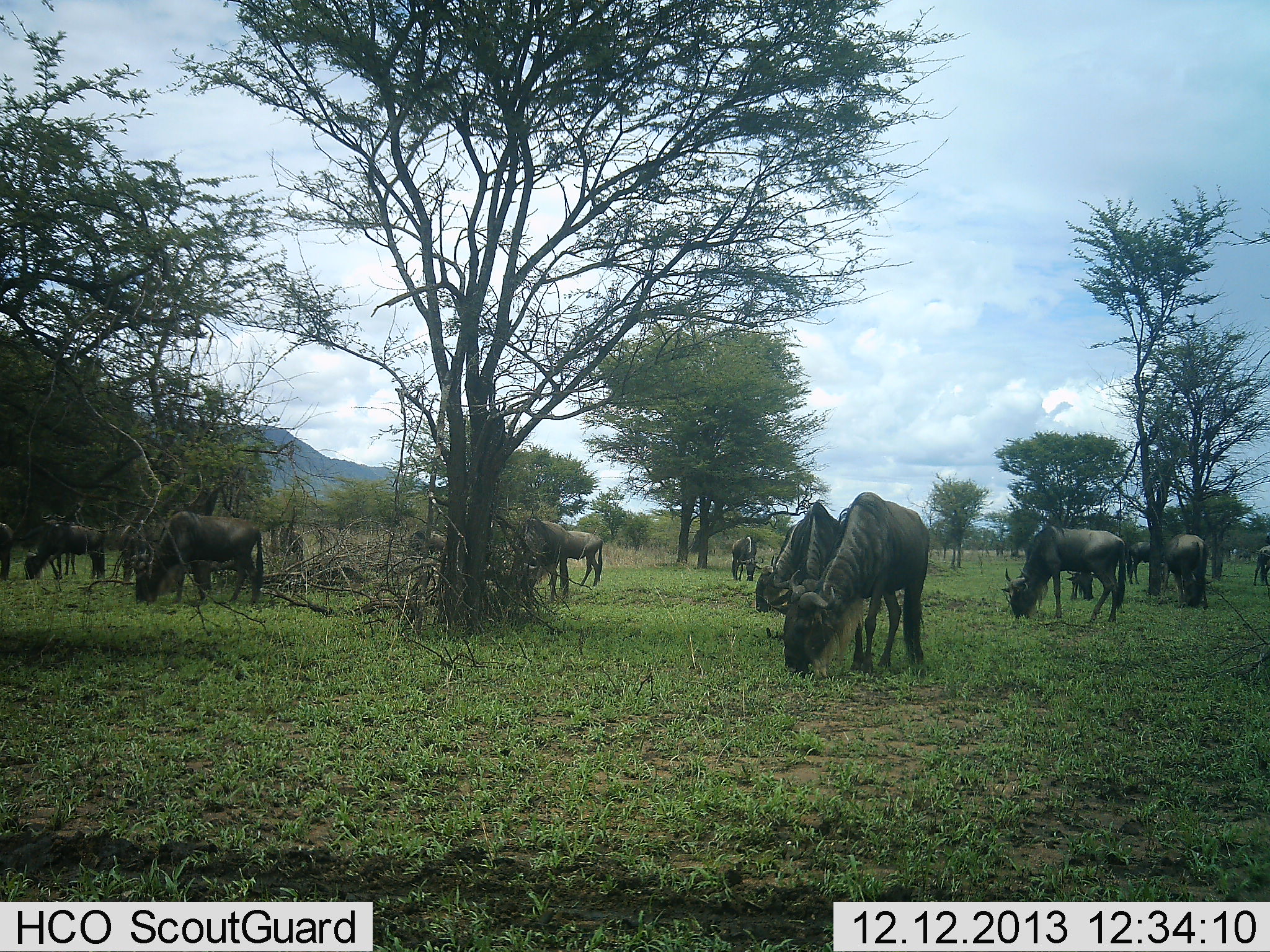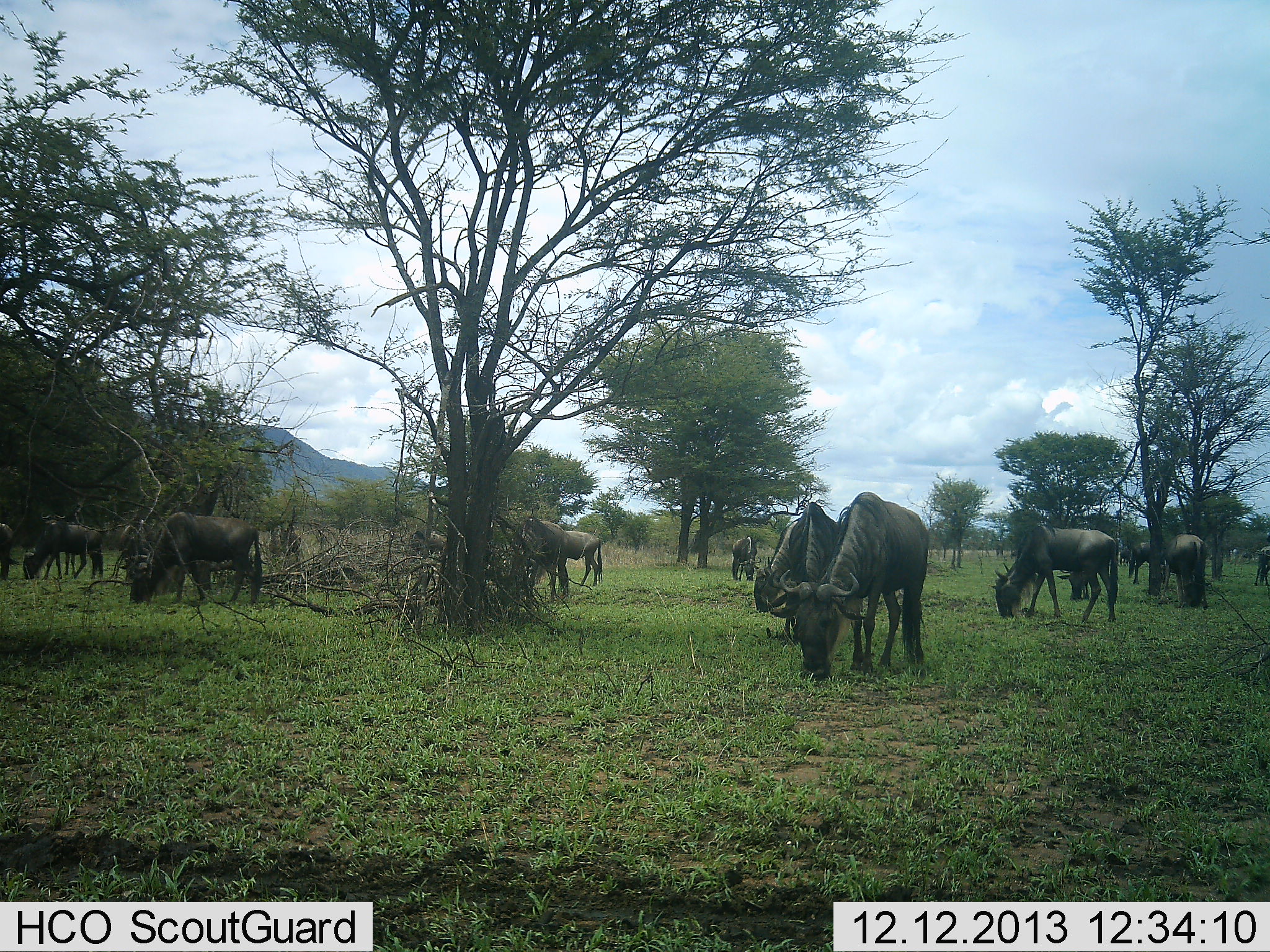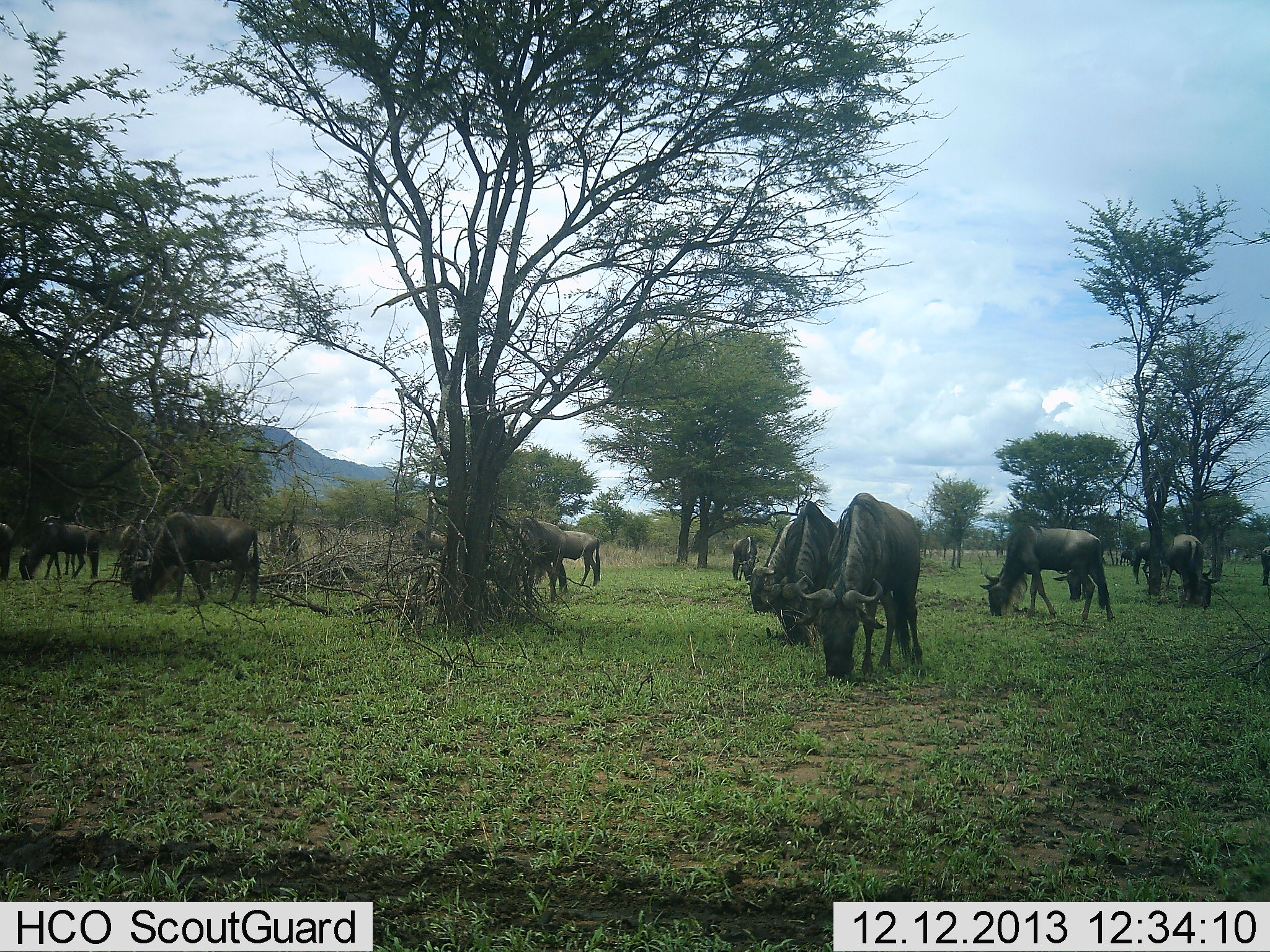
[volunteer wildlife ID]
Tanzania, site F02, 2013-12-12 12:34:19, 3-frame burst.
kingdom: Animalia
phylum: Chordata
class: Mammalia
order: Artiodactyla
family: Bovidae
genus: Connochaetes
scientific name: Connochaetes taurinus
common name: blue wildebeest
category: wildebeest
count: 11-50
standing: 30%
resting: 0%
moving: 0%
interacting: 0%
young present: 0%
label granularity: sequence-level